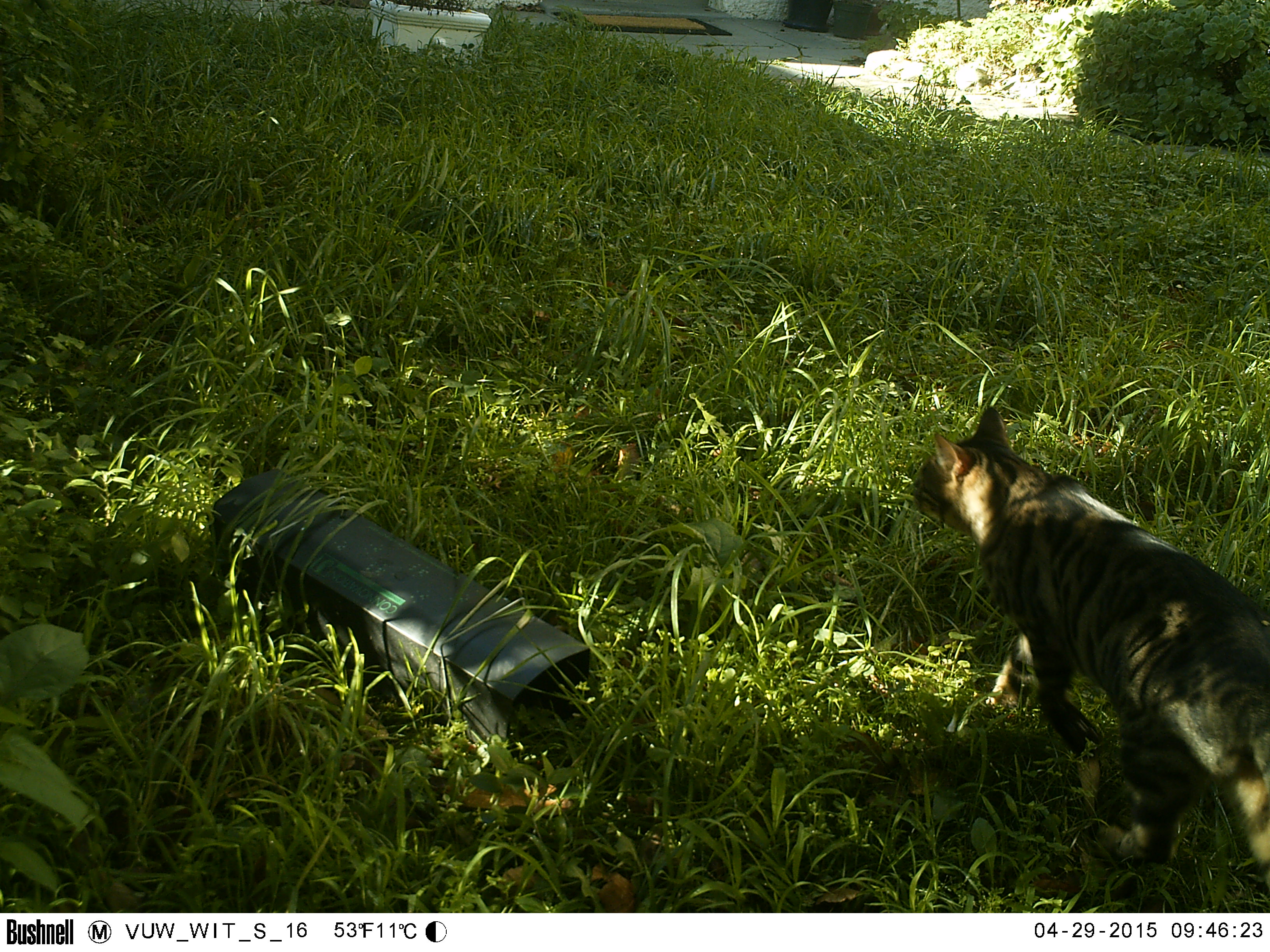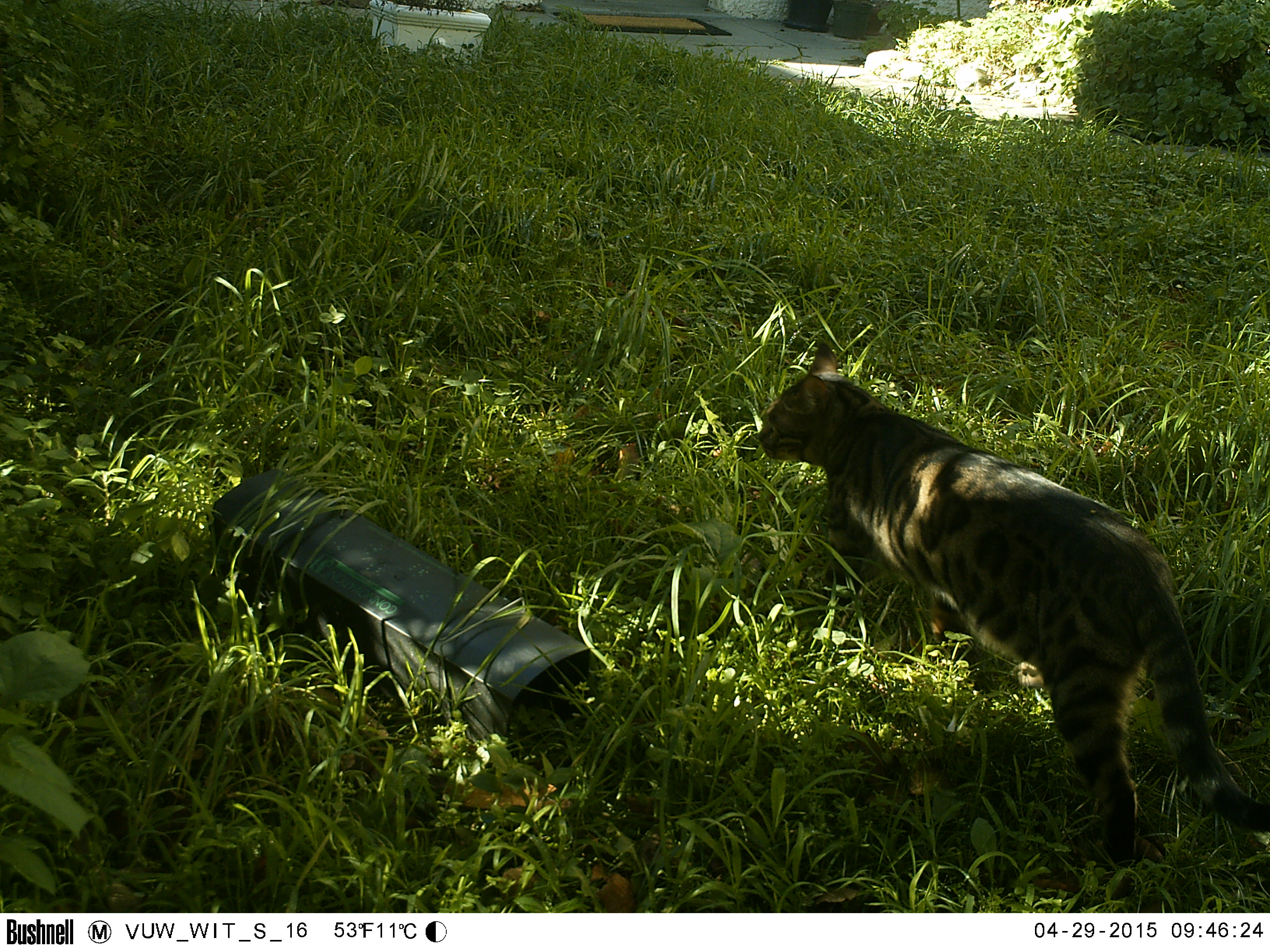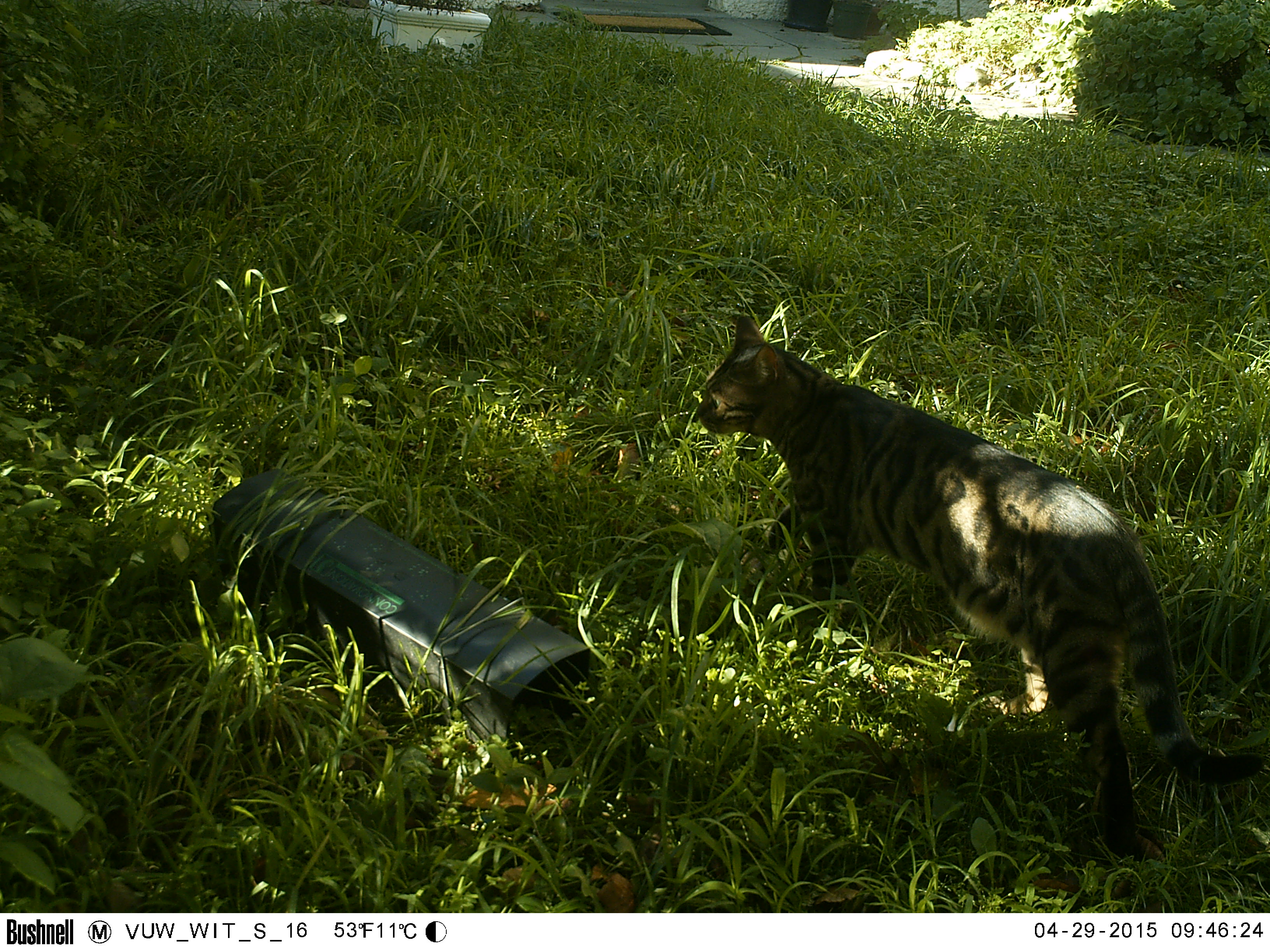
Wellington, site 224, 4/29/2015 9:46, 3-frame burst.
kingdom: Animalia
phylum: Chordata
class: Mammalia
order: Carnivora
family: Felidae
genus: Felis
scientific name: Felis catus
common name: cat